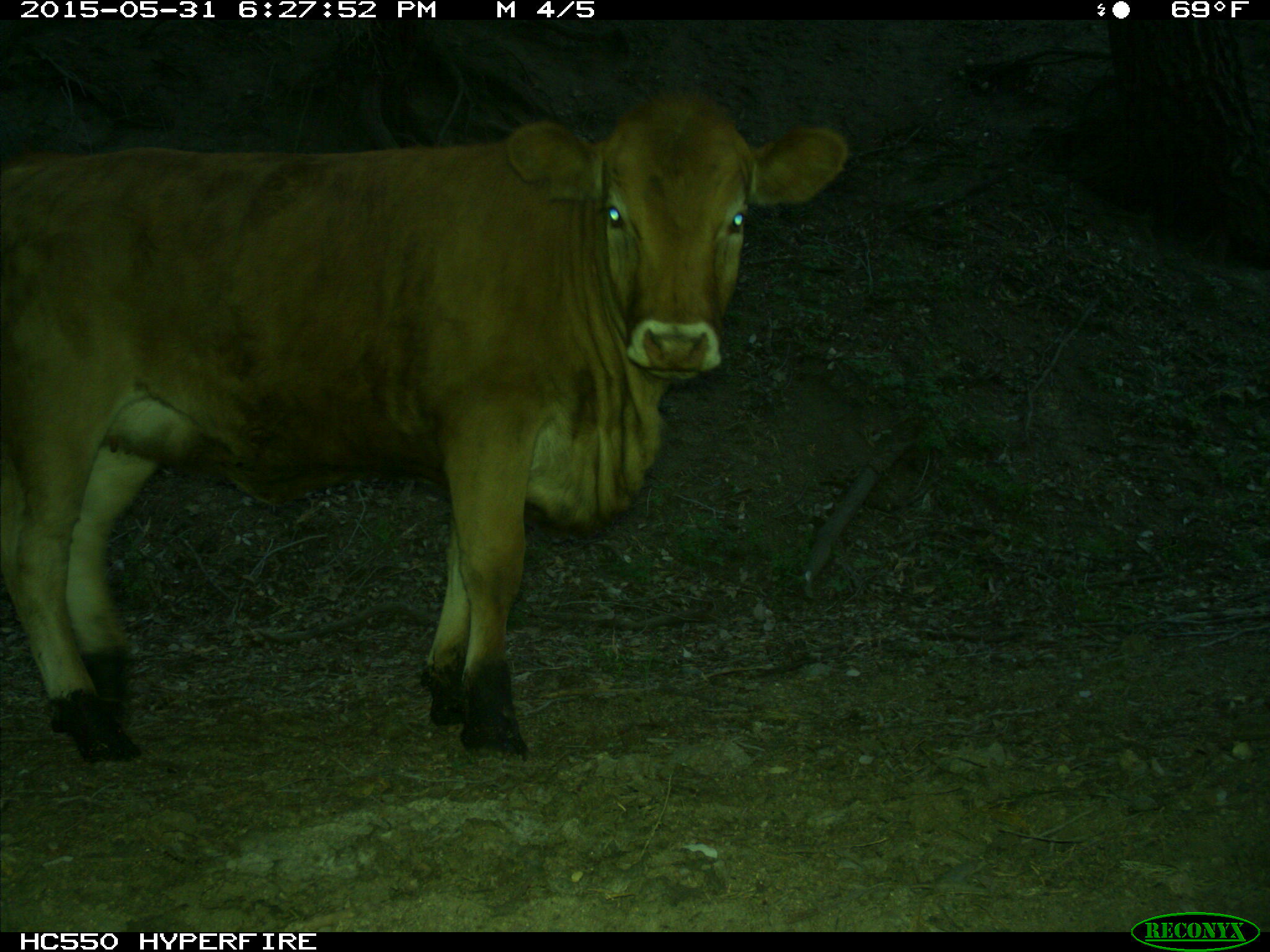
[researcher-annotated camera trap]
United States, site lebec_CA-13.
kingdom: Animalia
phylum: Chordata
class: Mammalia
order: Artiodactyla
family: Bovidae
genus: Bos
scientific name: Bos taurus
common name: domestic cow